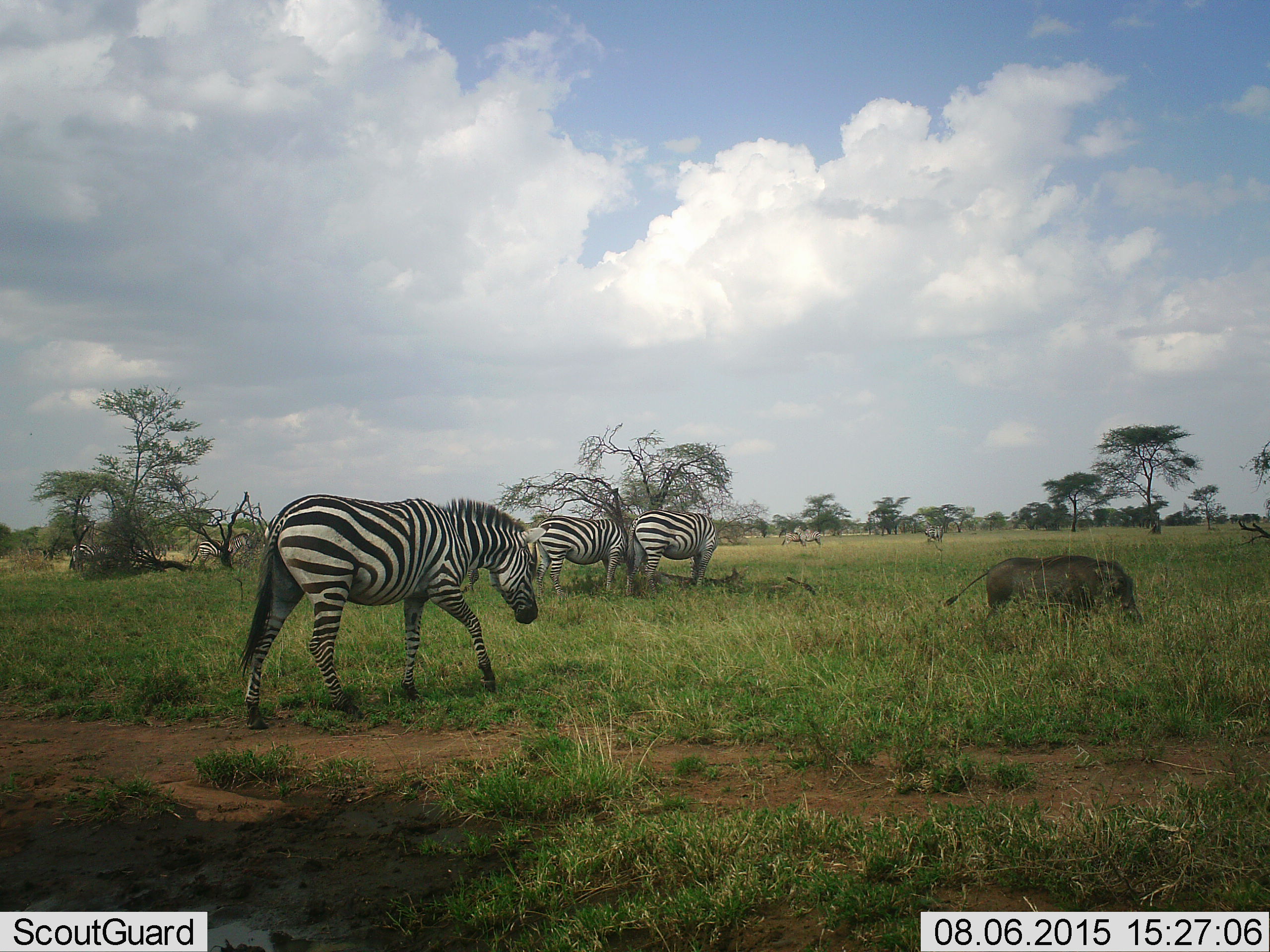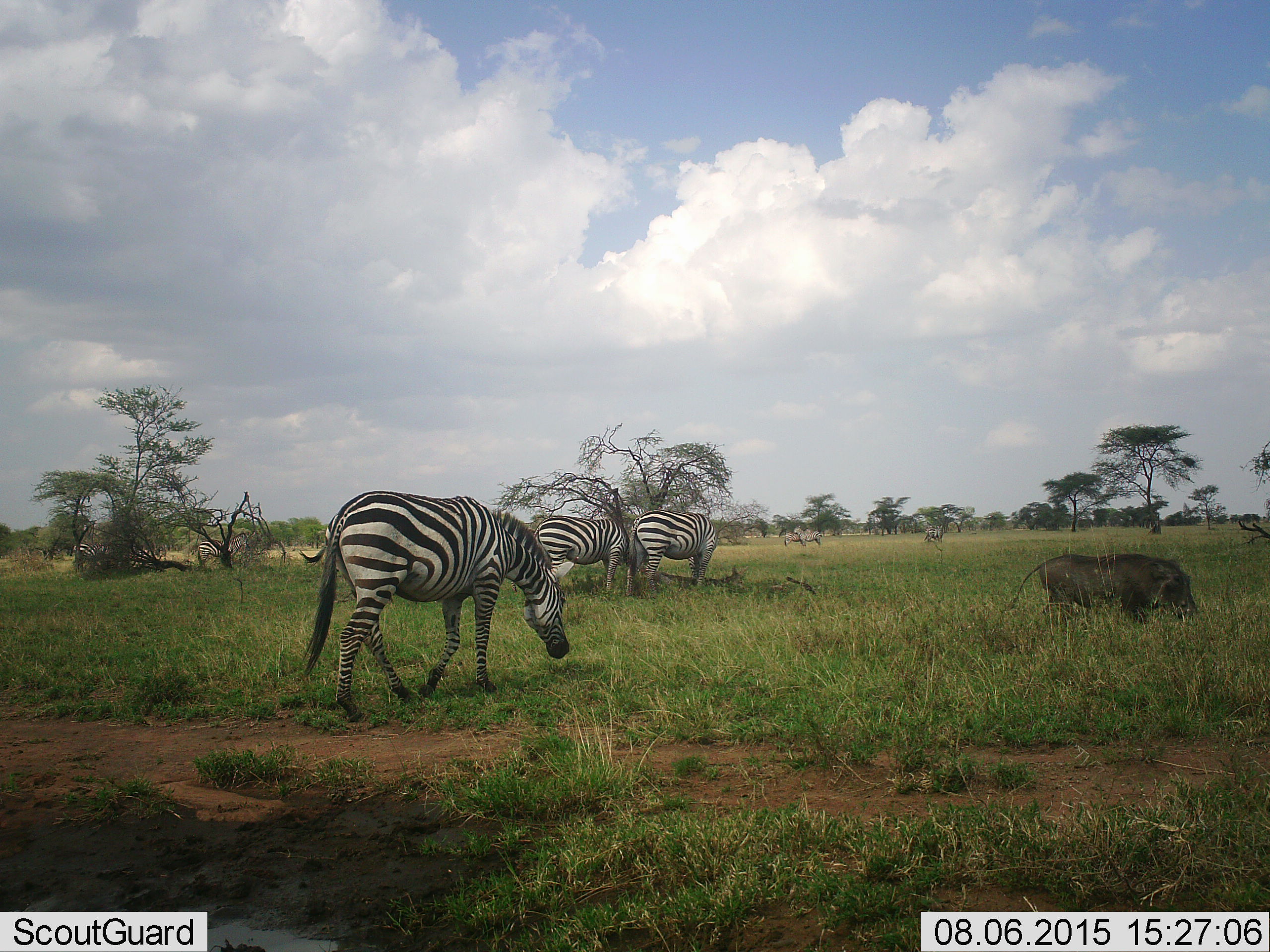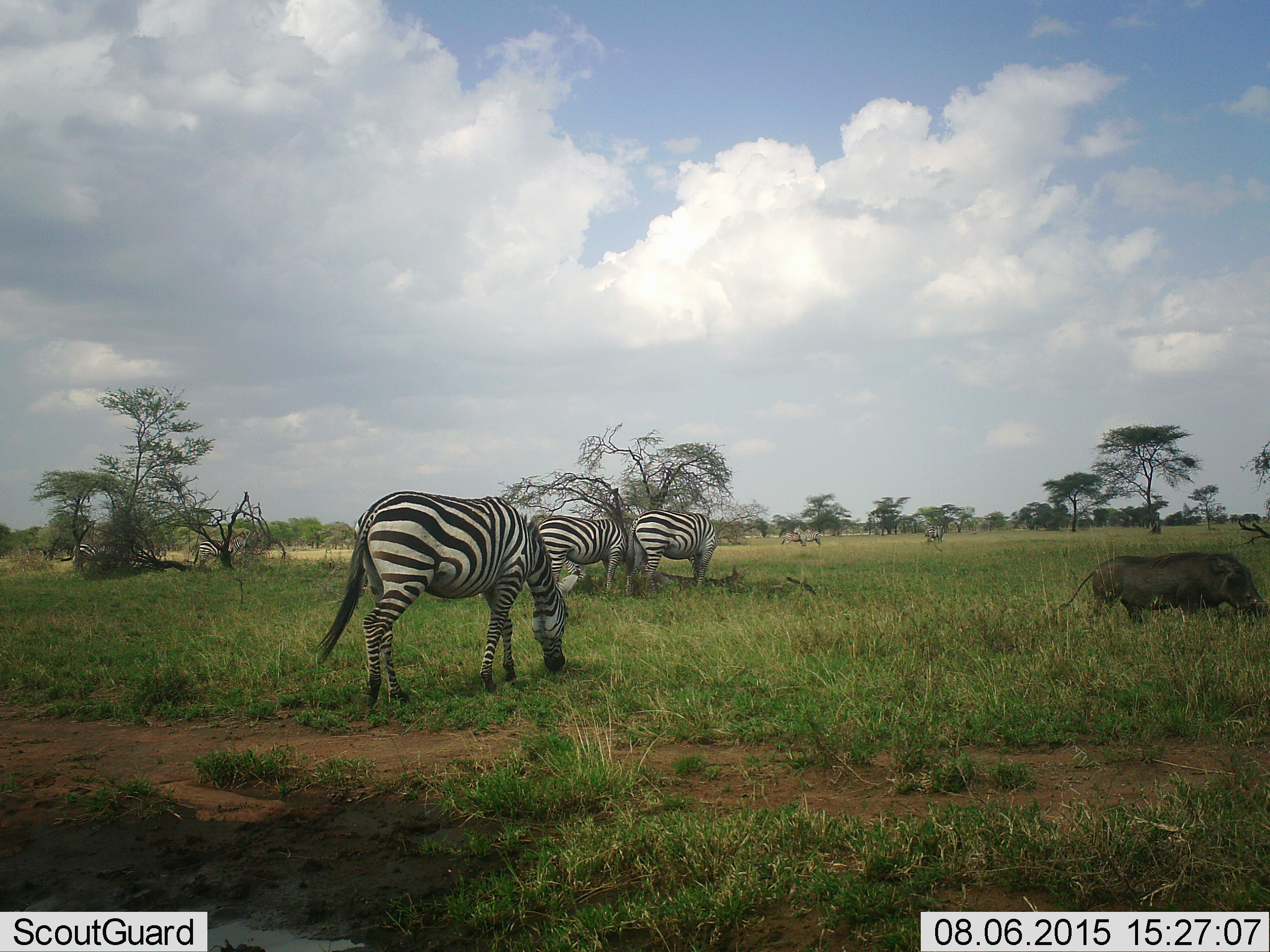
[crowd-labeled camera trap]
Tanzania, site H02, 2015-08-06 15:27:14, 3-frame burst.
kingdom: Animalia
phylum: Chordata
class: Mammalia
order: Artiodactyla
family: Suidae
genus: Phacochoerus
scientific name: Phacochoerus africanus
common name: warthog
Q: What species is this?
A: Warthog (Phacochoerus africanus).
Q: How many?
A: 1.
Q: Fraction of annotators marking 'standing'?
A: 20%.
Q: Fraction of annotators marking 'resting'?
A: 0%.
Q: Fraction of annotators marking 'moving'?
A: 70%.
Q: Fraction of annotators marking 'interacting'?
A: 0%.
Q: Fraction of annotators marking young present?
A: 0%.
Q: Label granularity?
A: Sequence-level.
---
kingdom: Animalia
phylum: Chordata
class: Mammalia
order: Perissodactyla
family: Equidae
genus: Equus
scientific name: Equus quagga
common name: plains zebra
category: zebra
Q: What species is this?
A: Zebra (plains zebra) (Equus quagga).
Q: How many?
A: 9.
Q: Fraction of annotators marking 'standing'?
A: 75%.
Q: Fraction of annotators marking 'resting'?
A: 0%.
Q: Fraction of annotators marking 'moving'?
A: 33%.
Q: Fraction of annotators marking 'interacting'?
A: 0%.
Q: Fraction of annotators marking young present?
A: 8%.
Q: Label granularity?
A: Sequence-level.